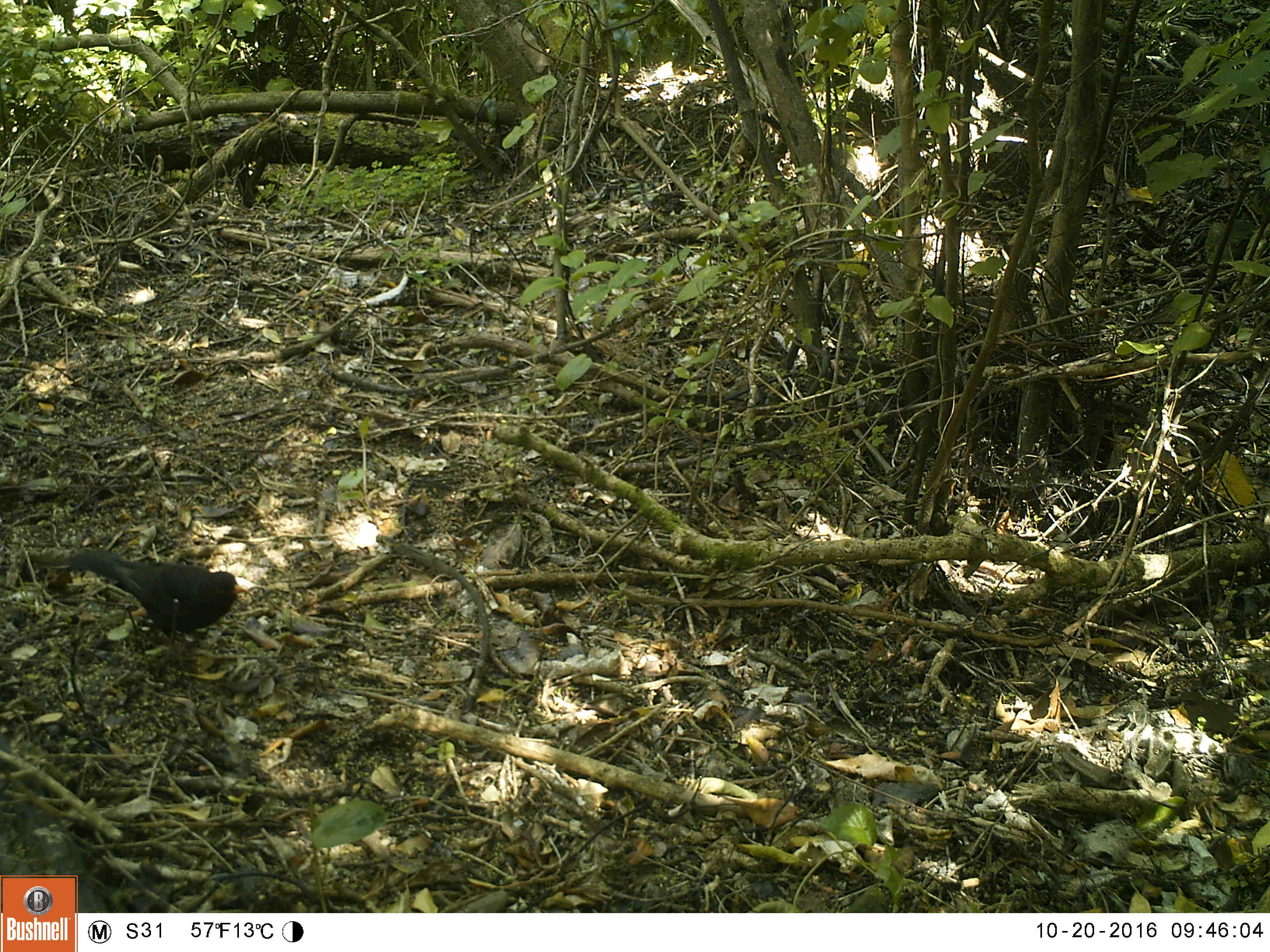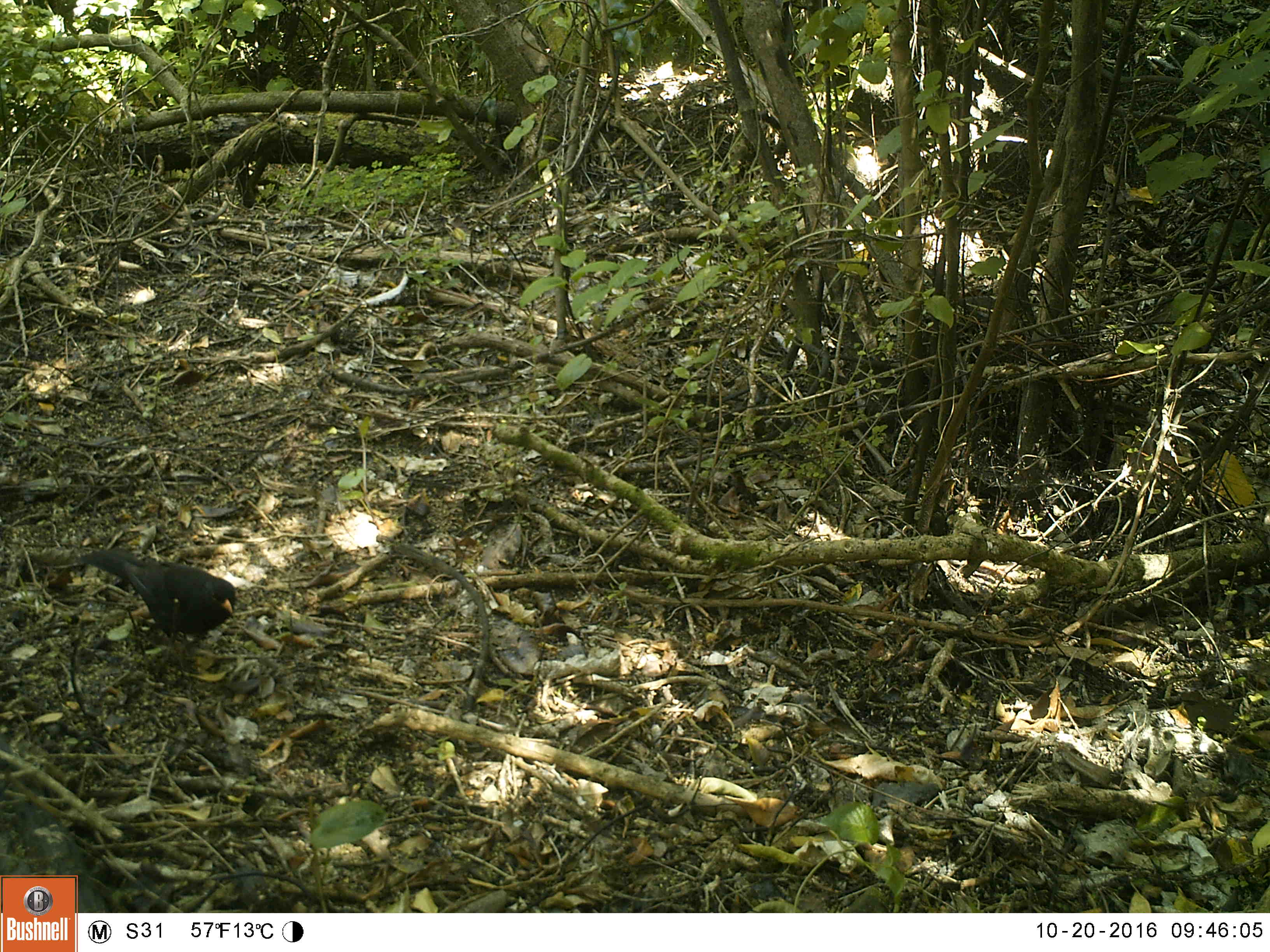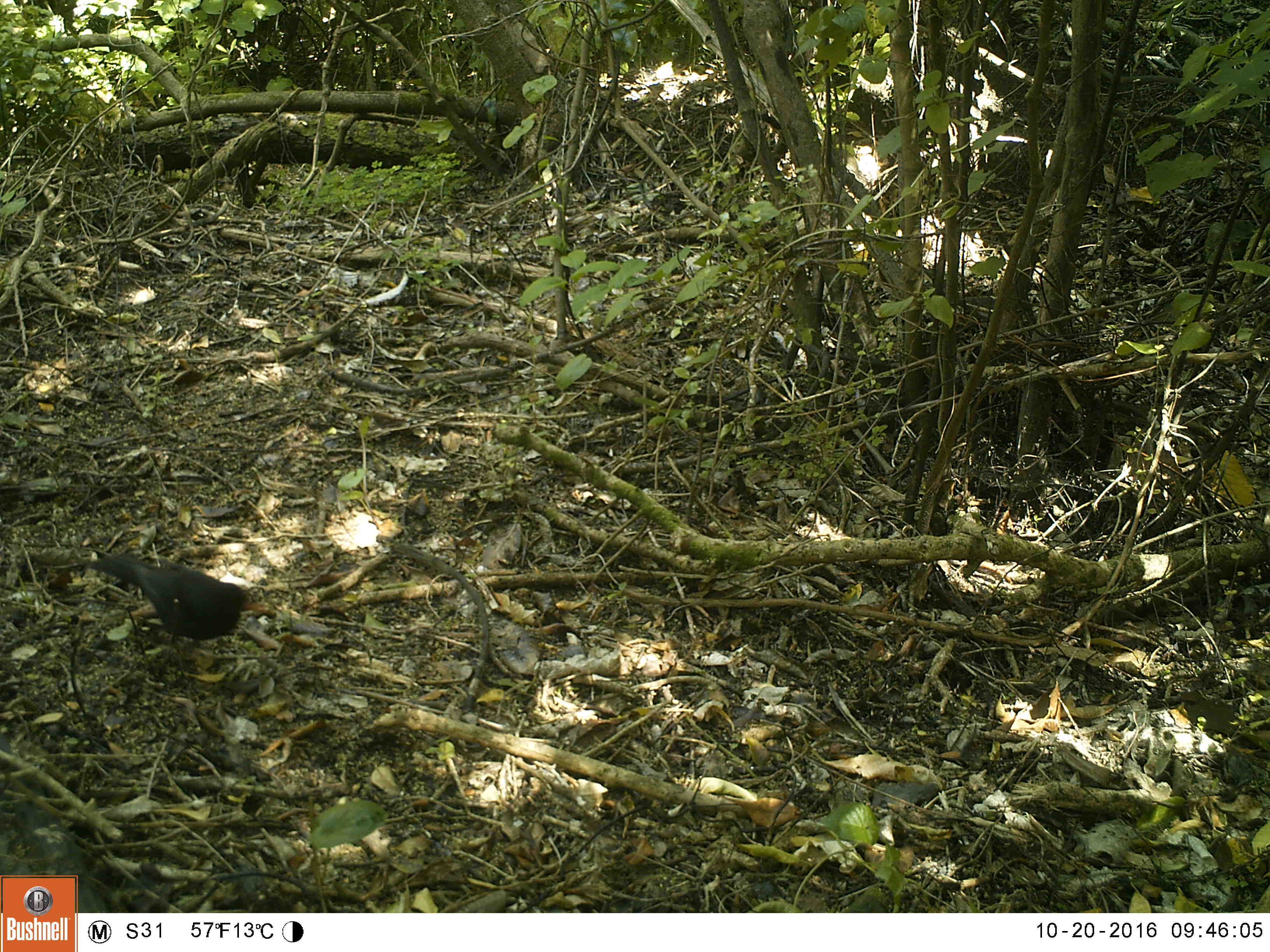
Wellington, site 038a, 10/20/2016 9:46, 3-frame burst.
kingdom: Animalia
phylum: Chordata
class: Aves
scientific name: Aves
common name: bird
Bird (Aves).